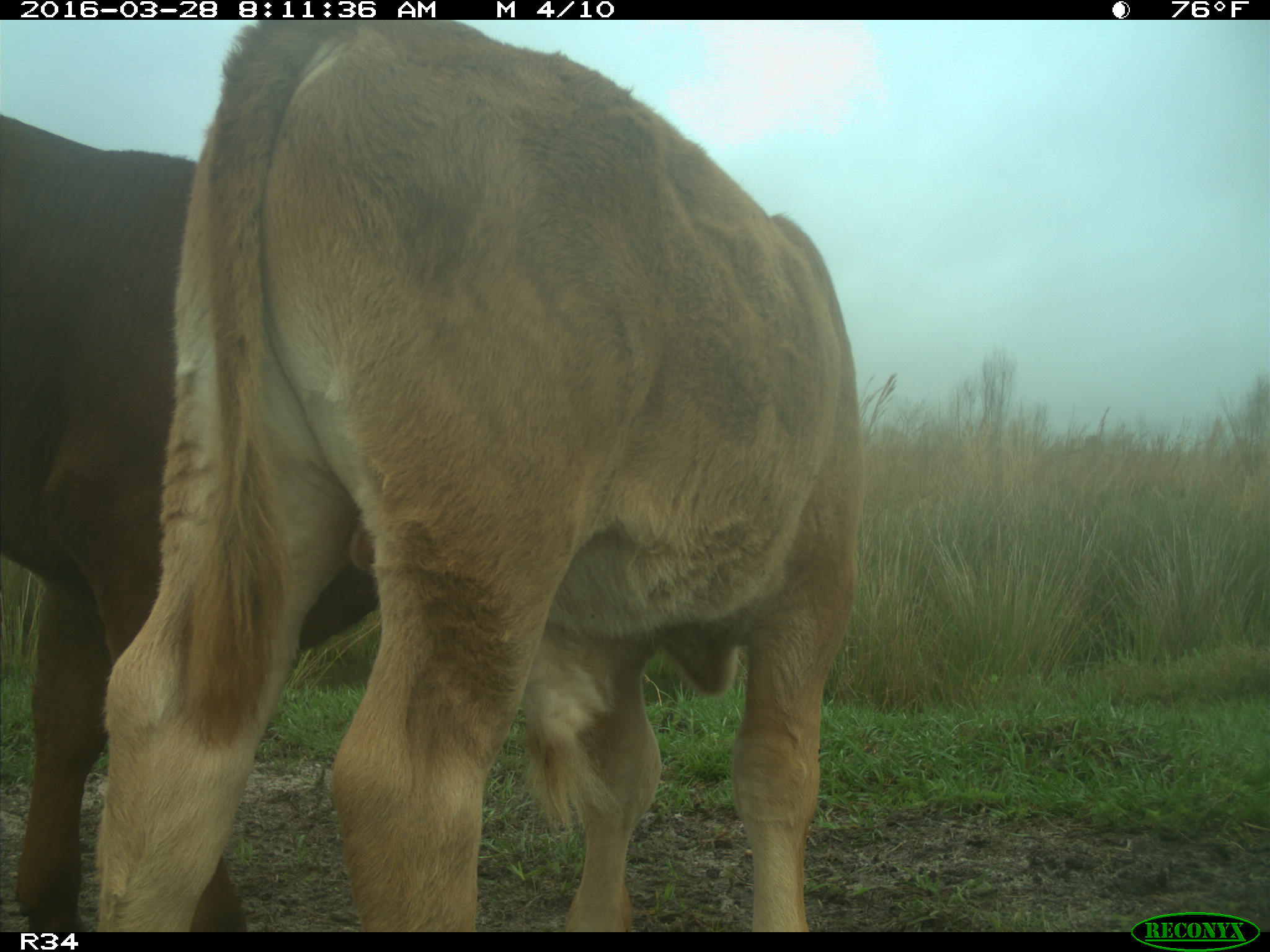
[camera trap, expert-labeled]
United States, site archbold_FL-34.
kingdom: Animalia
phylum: Chordata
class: Mammalia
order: Artiodactyla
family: Bovidae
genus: Bos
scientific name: Bos taurus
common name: domestic cow